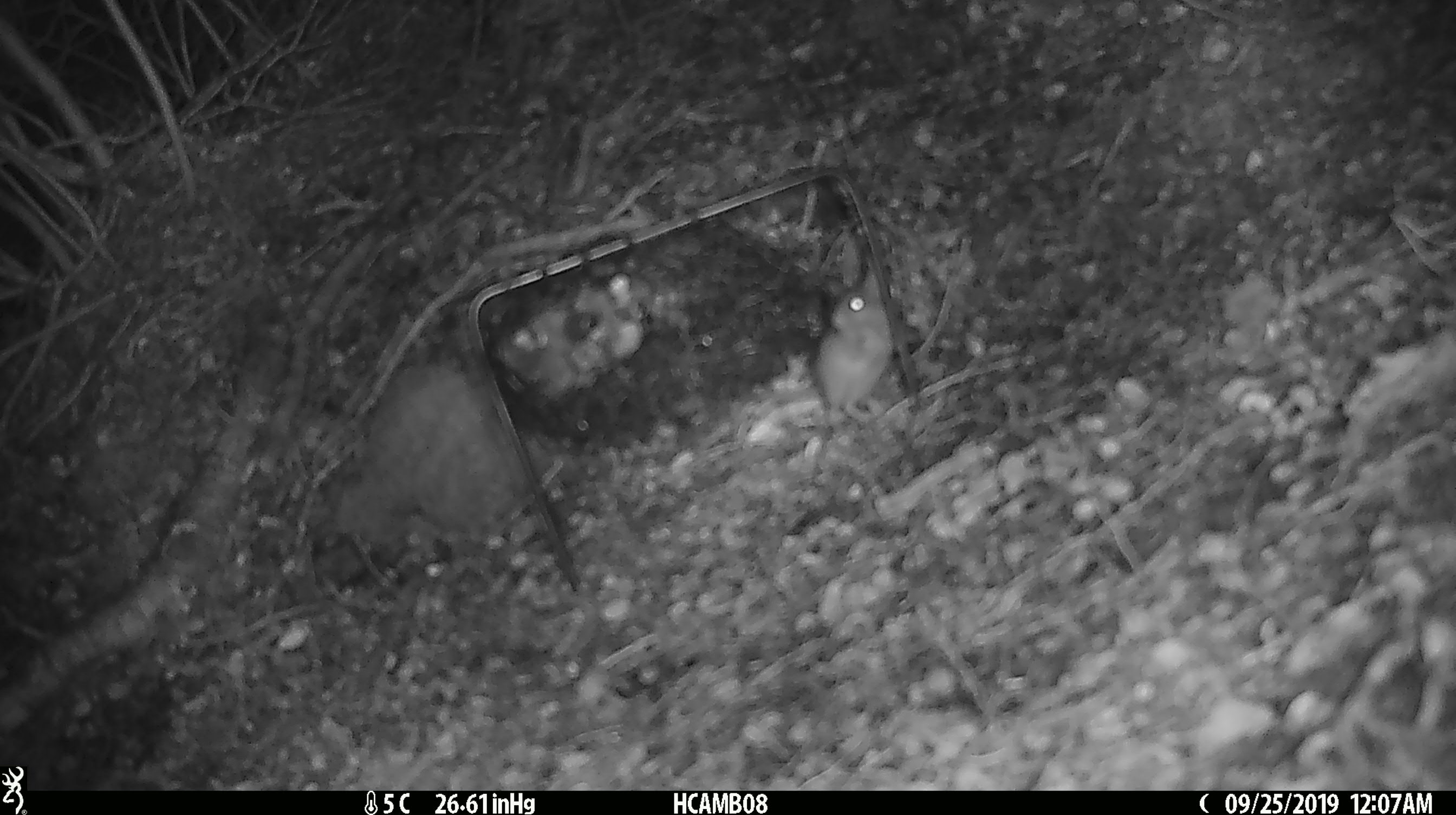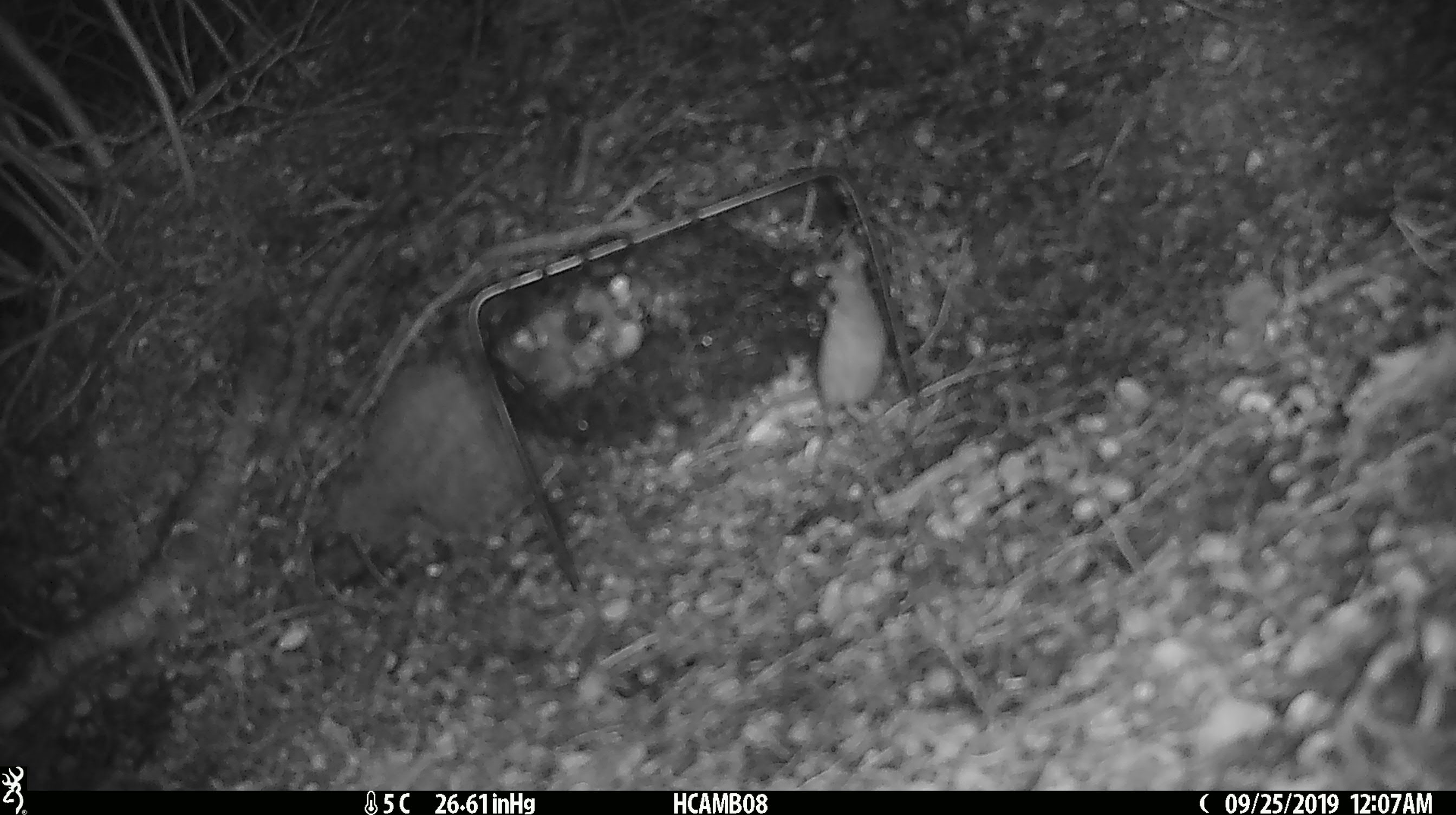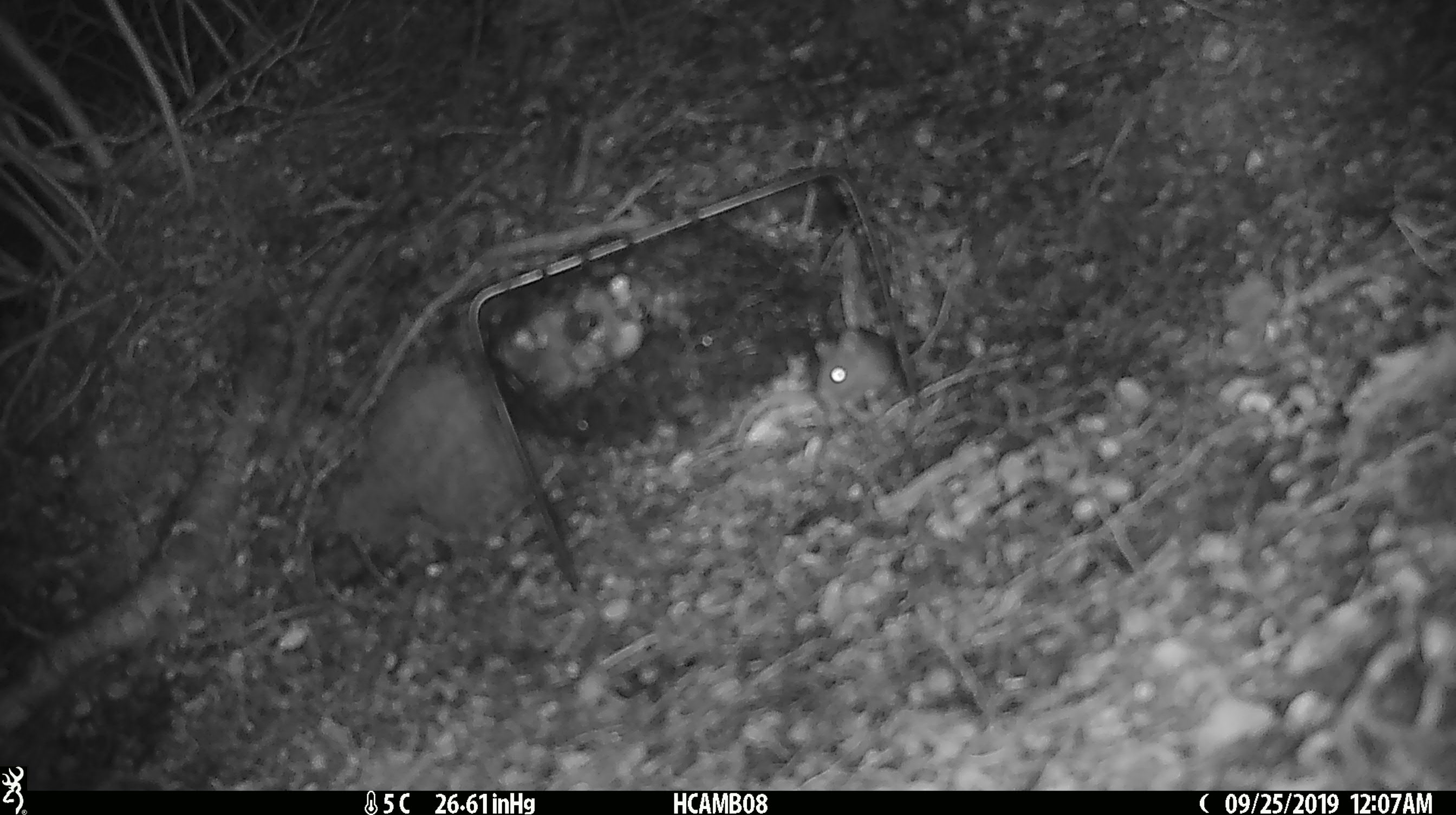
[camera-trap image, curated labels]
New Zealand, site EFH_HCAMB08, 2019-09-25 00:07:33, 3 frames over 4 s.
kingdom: Animalia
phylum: Chordata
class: Mammalia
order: Rodentia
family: Muridae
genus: Mus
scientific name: Mus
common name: mouse